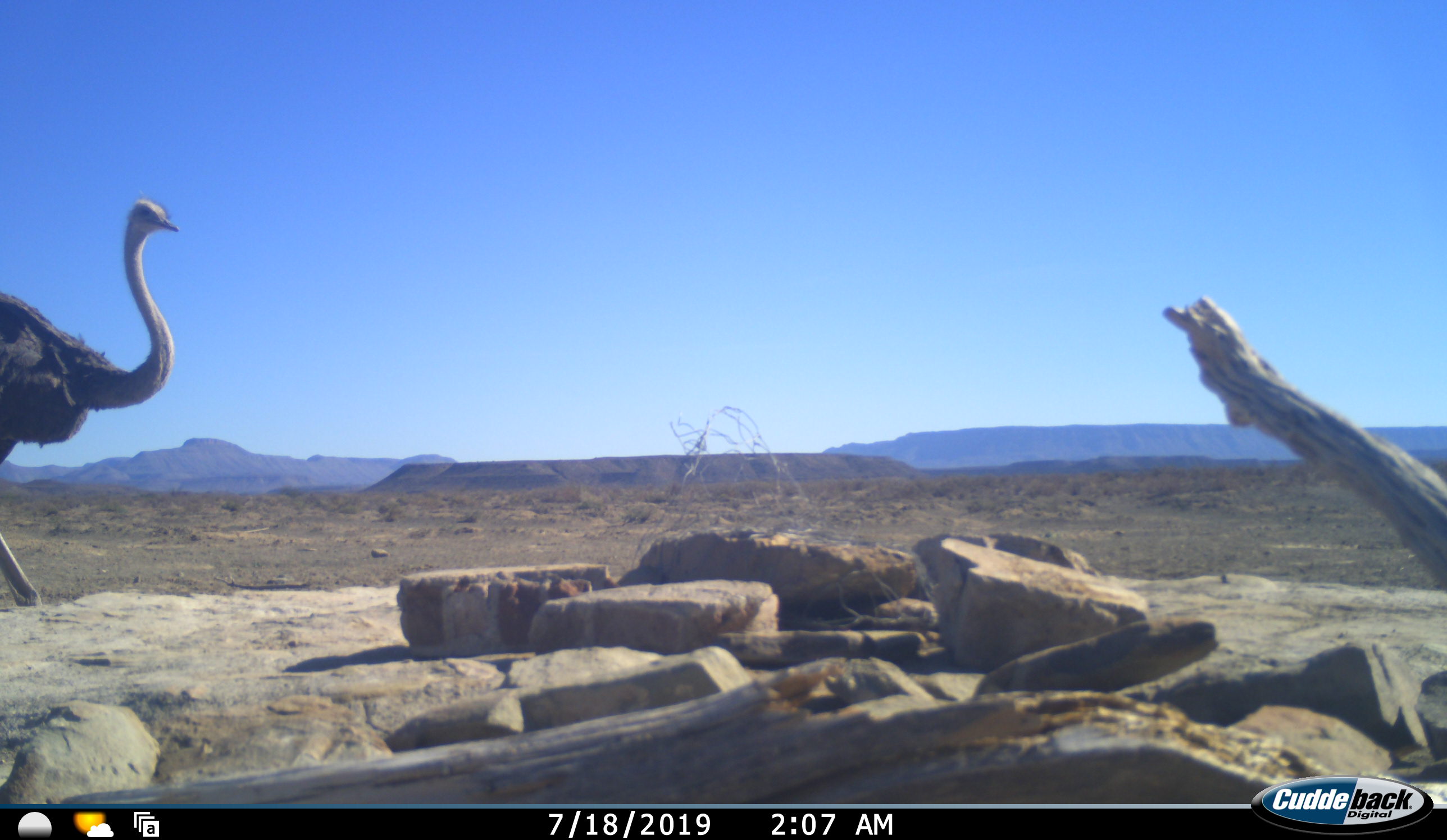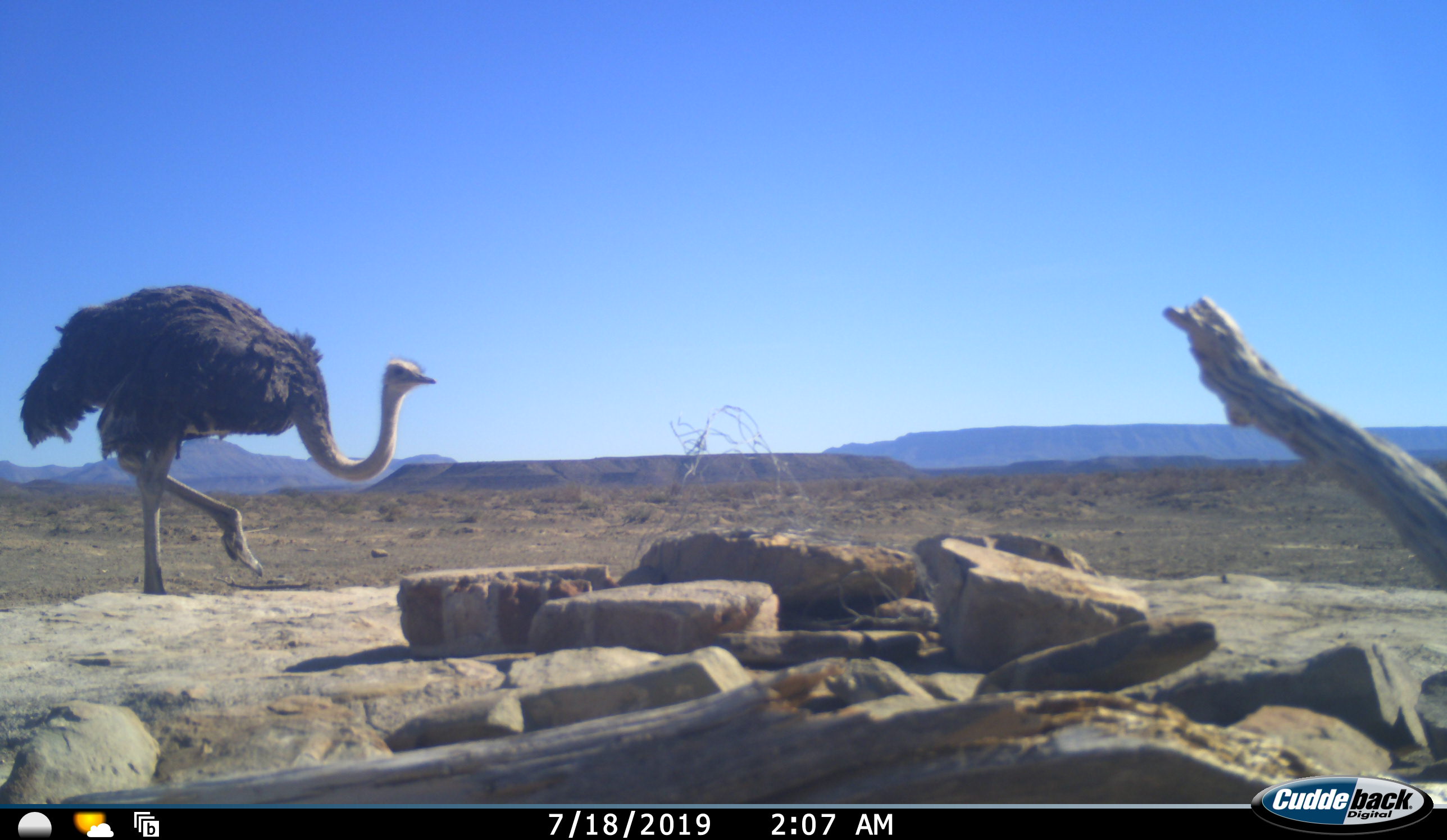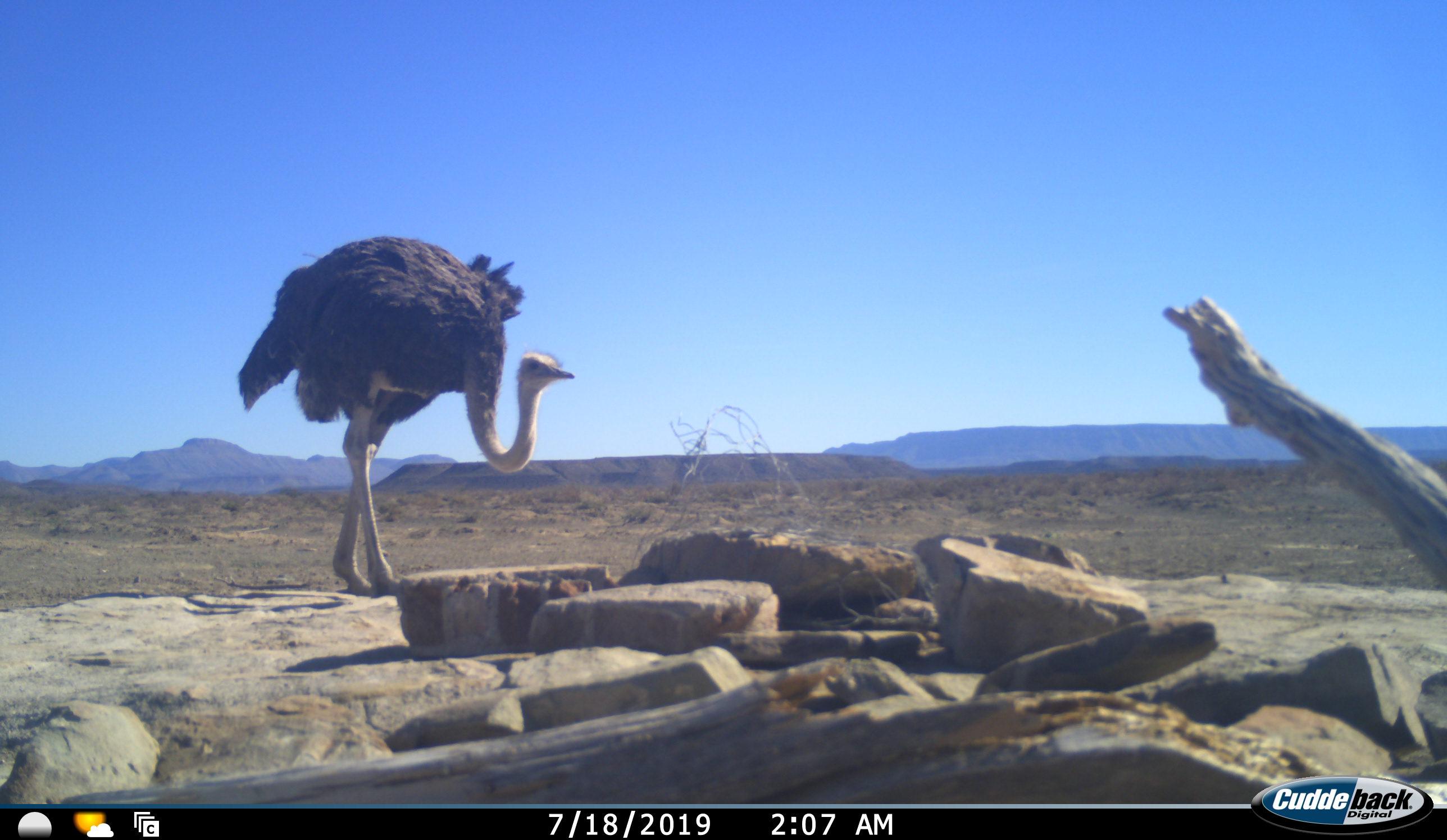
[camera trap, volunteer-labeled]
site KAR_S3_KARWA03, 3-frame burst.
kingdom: Animalia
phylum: Chordata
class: Aves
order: Struthioniformes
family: Struthionidae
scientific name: Struthionidae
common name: ostrich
Ostrich (Struthionidae), count 1. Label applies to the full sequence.